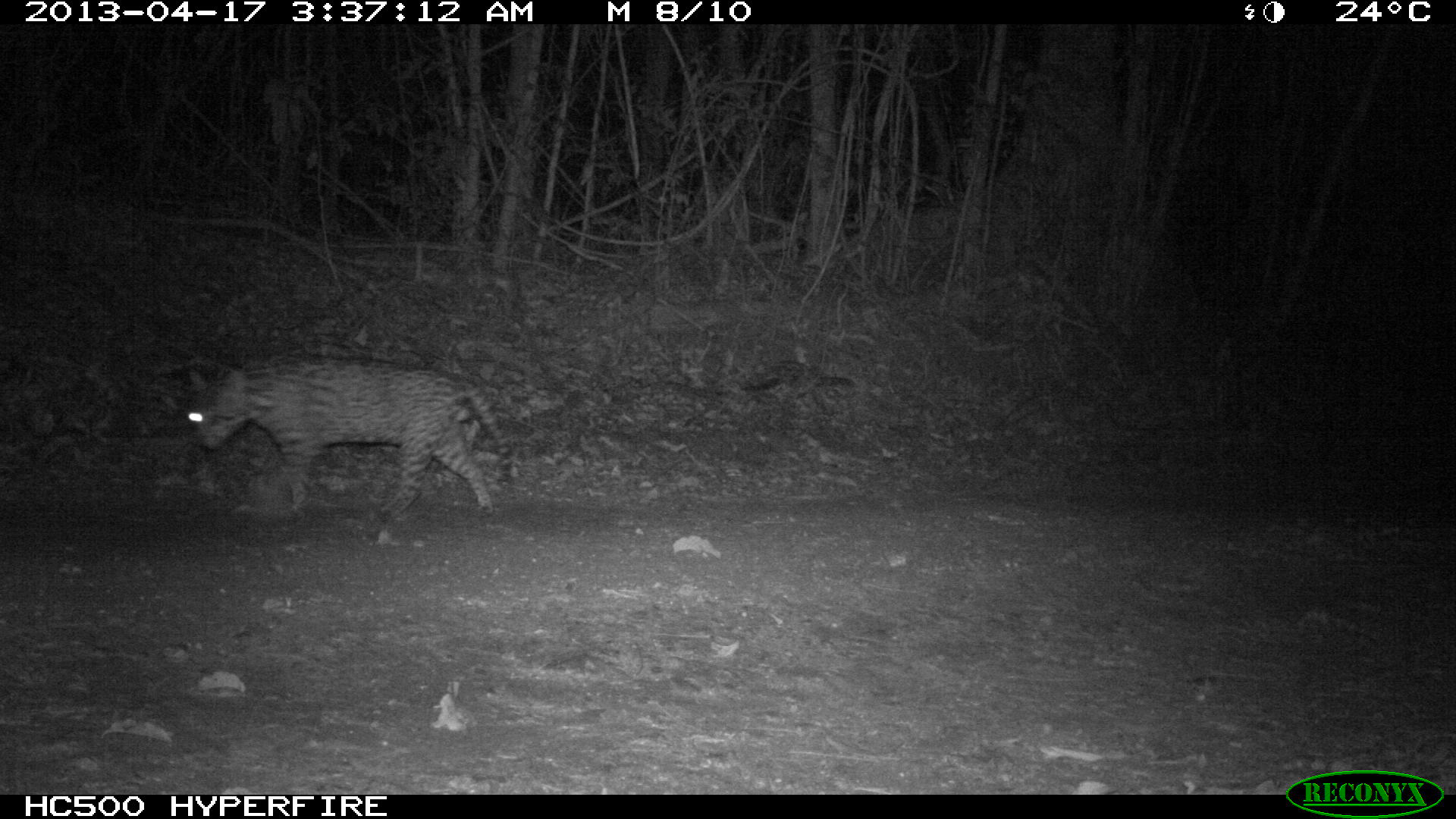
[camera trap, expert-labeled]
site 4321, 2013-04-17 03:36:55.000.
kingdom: Animalia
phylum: Chordata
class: Mammalia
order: Carnivora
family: Felidae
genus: Leopardus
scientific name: Leopardus pardalis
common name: ocelot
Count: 1.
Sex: male.